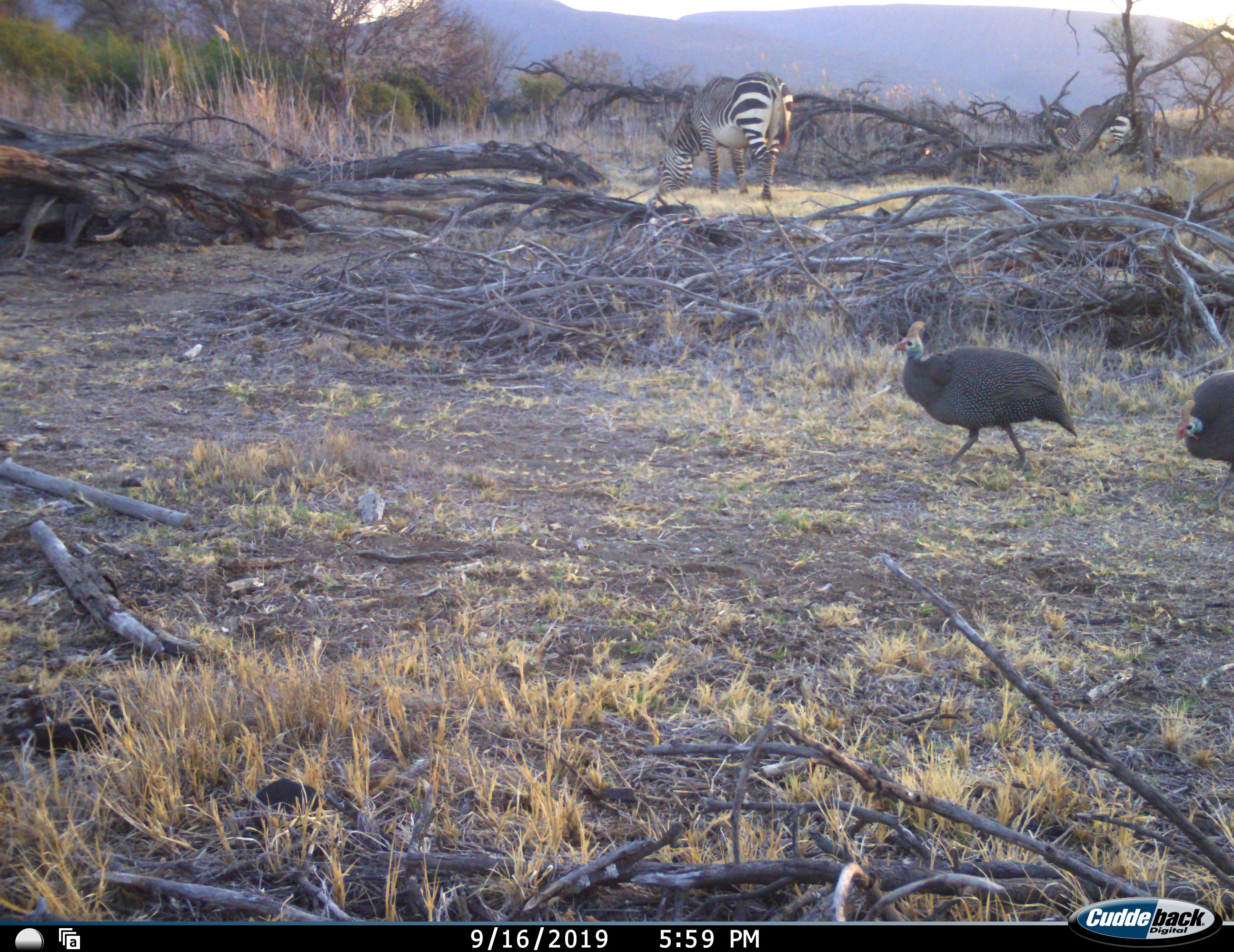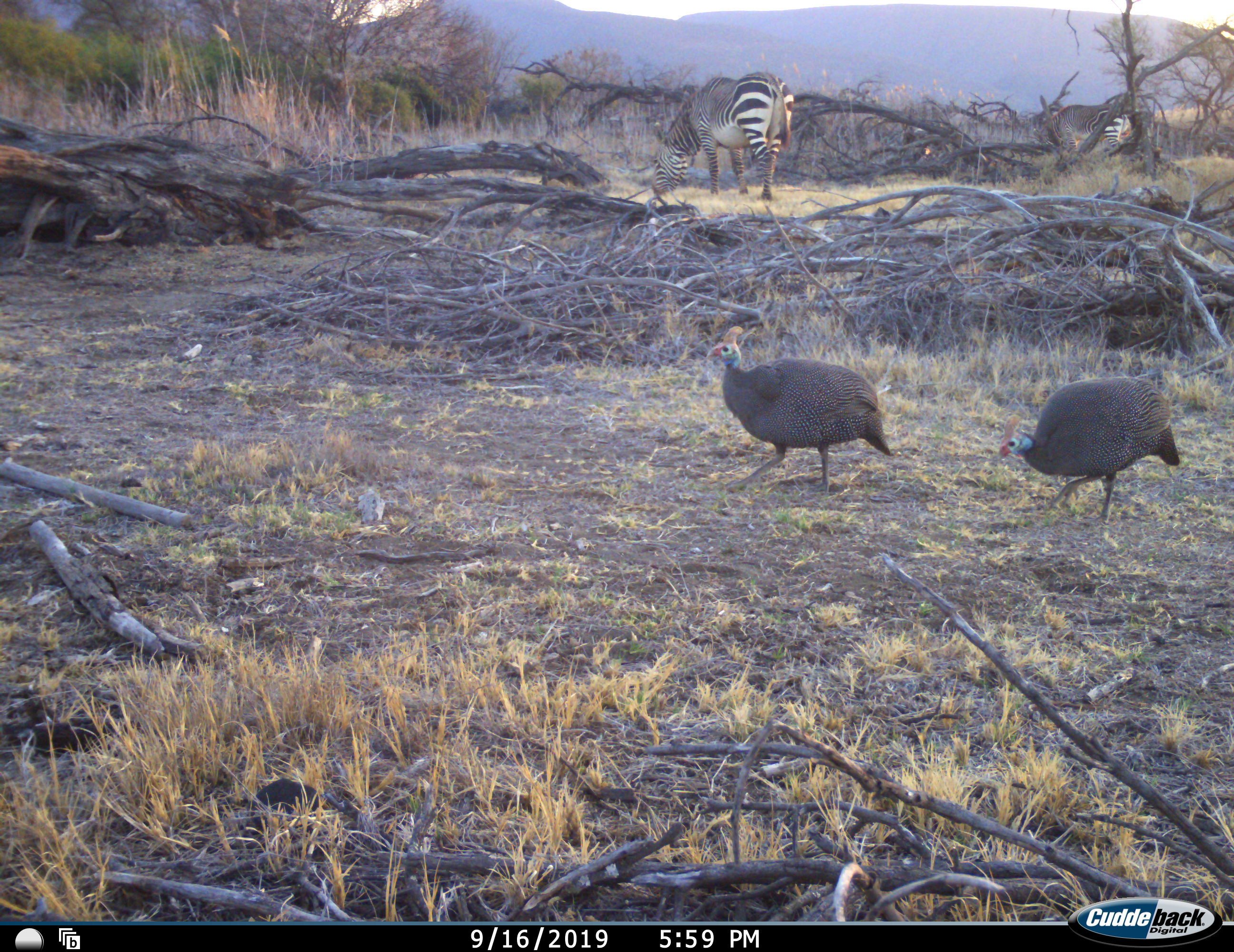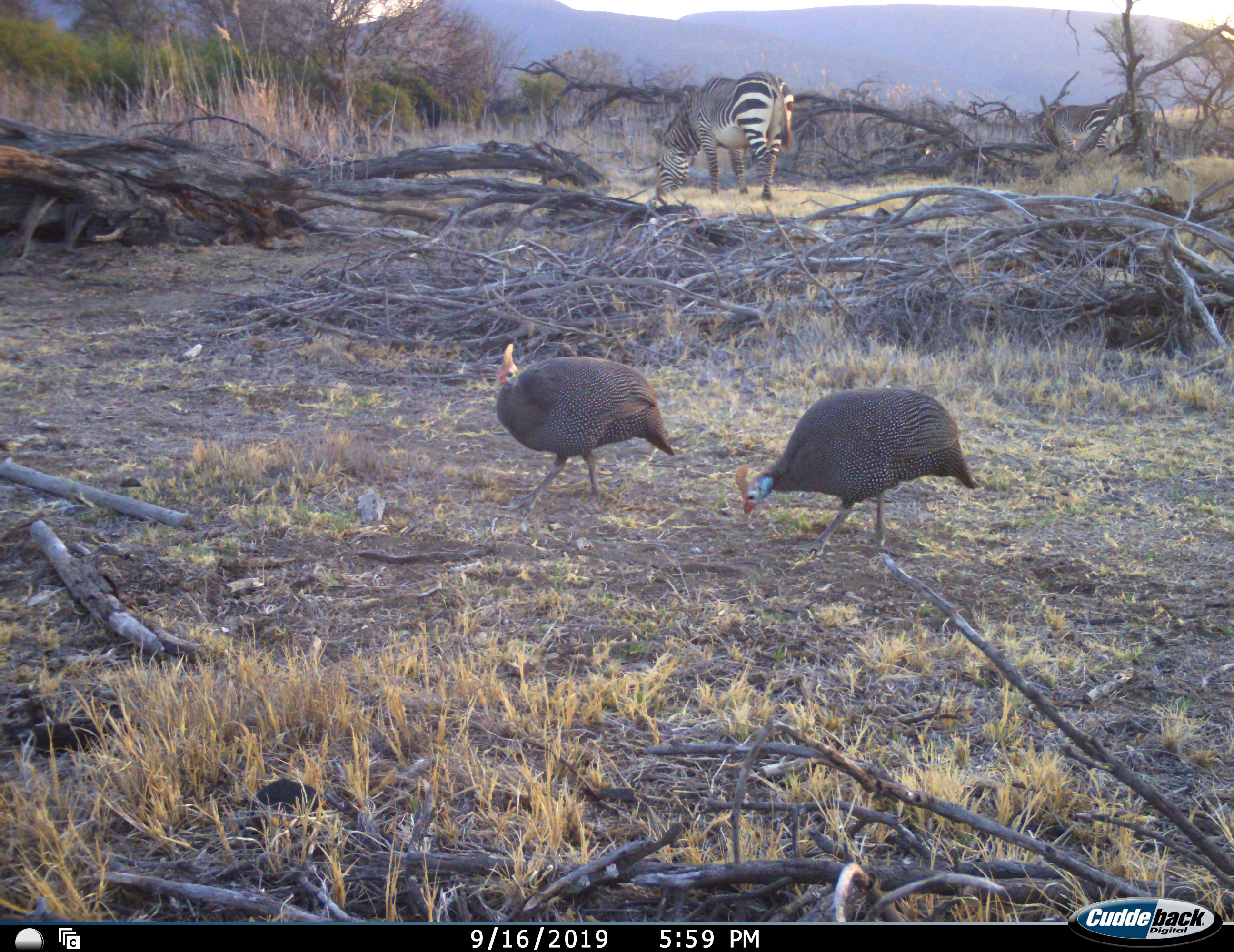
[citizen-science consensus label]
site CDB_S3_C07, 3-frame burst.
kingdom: Animalia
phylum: Chordata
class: Aves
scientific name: Aves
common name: bird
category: birdother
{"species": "birdother (bird) (Aves)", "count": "2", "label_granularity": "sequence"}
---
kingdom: Animalia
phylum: Chordata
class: Mammalia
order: Perissodactyla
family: Equidae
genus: Equus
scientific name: Equus zebra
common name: mountain zebra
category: zebramountain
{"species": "zebramountain (mountain zebra) (Equus zebra)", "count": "2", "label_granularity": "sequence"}